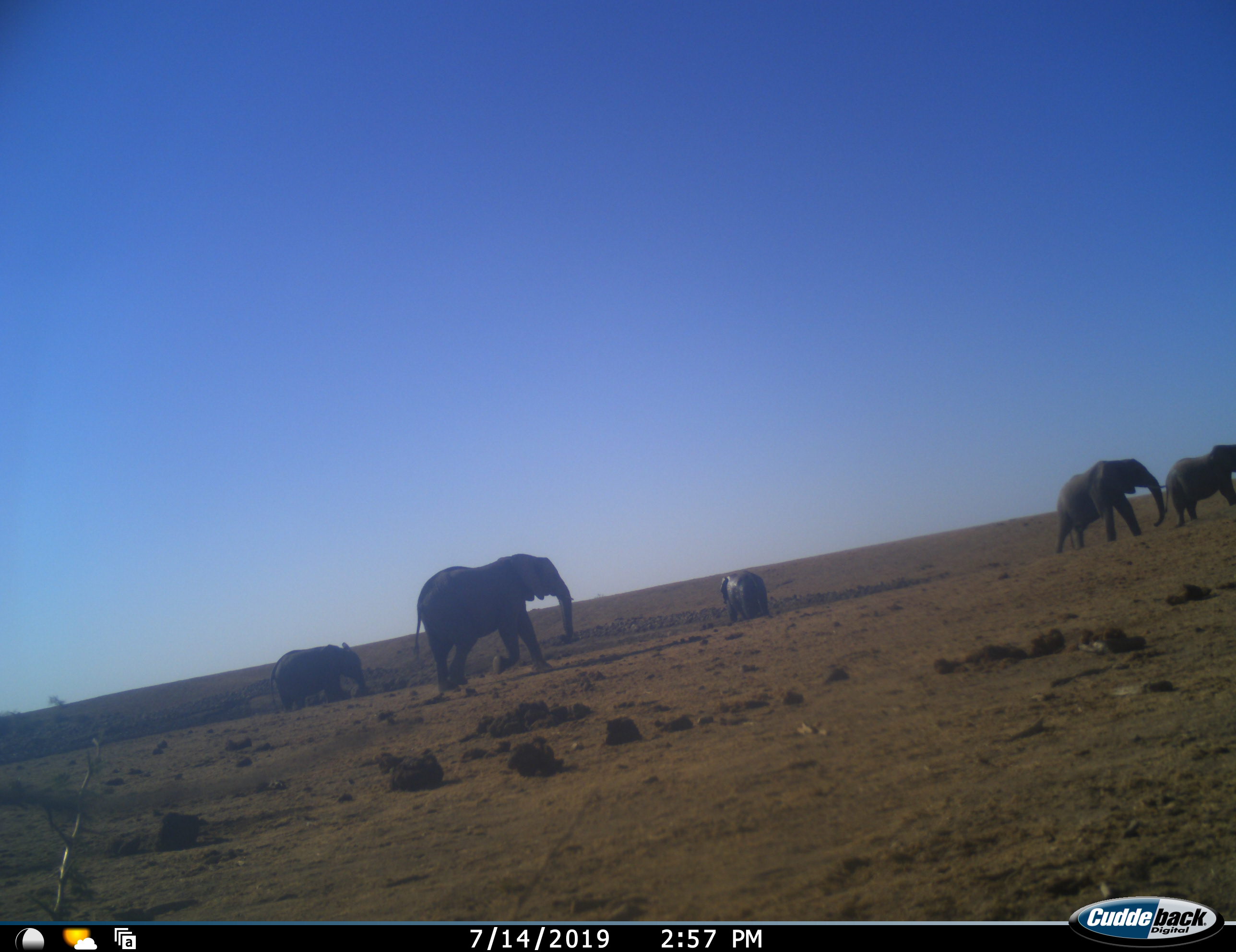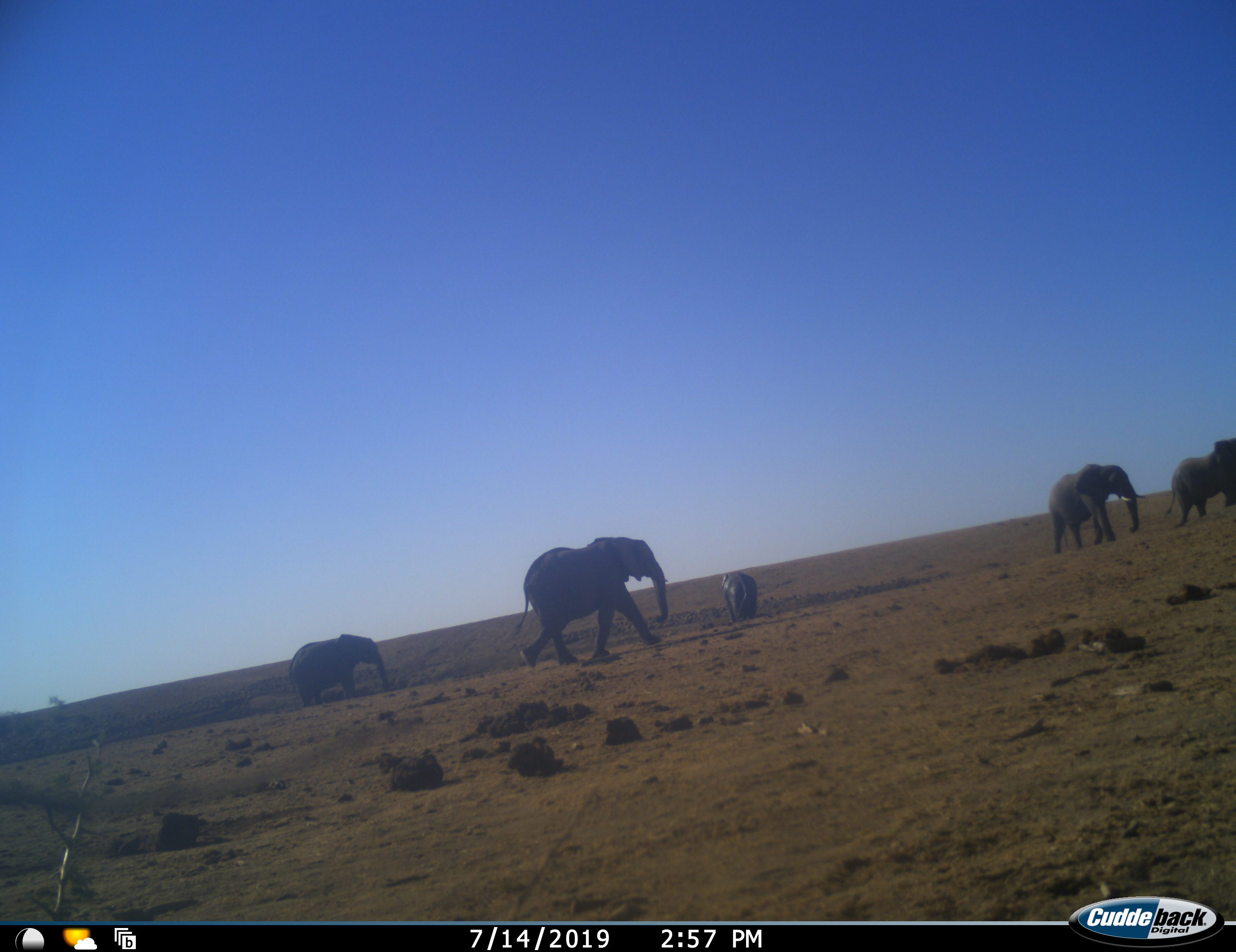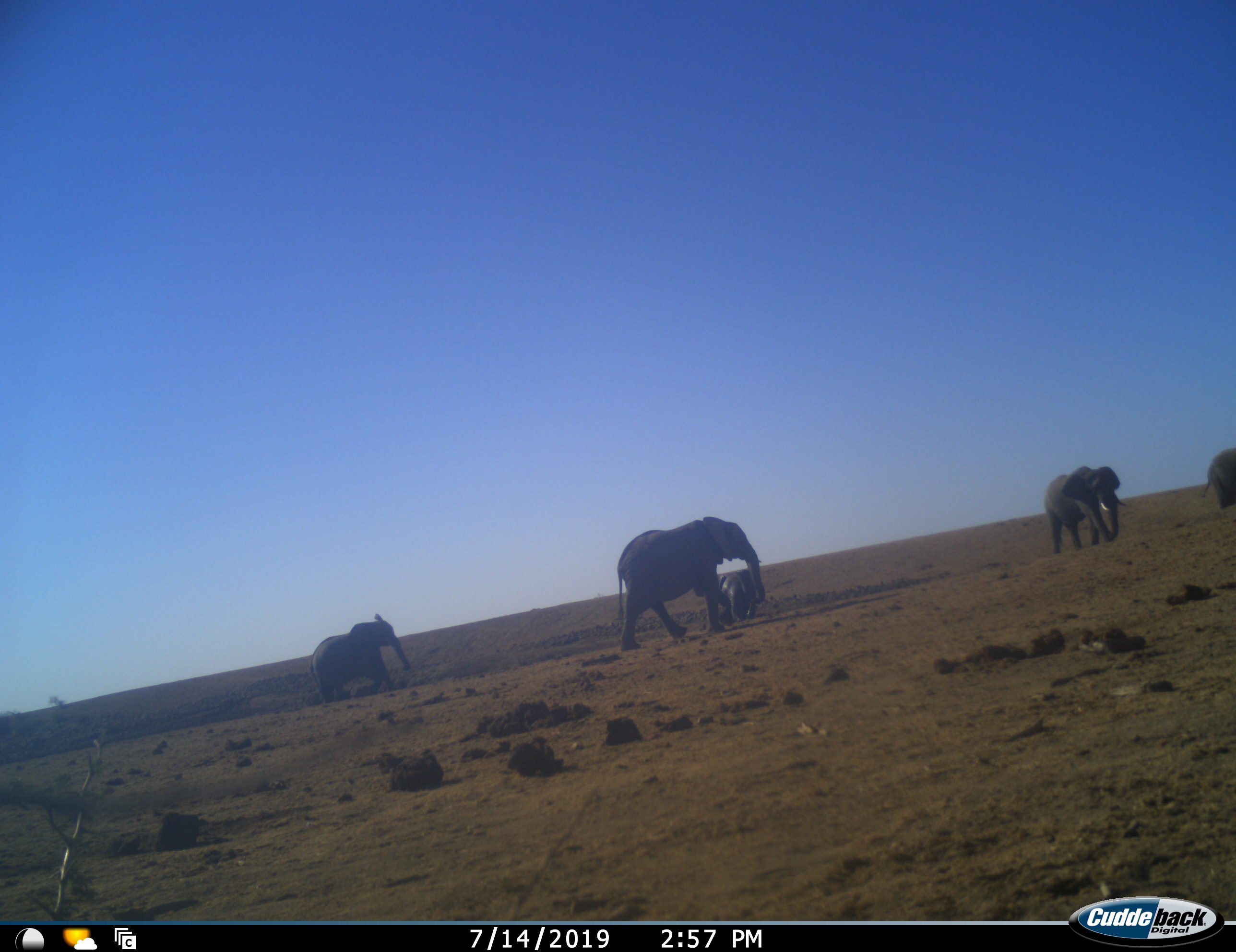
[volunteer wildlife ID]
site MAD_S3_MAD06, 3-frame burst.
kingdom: Animalia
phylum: Chordata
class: Mammalia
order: Proboscidea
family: Elephantidae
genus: Loxodonta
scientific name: Loxodonta africana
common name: african bush elephant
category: elephant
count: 5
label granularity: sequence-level